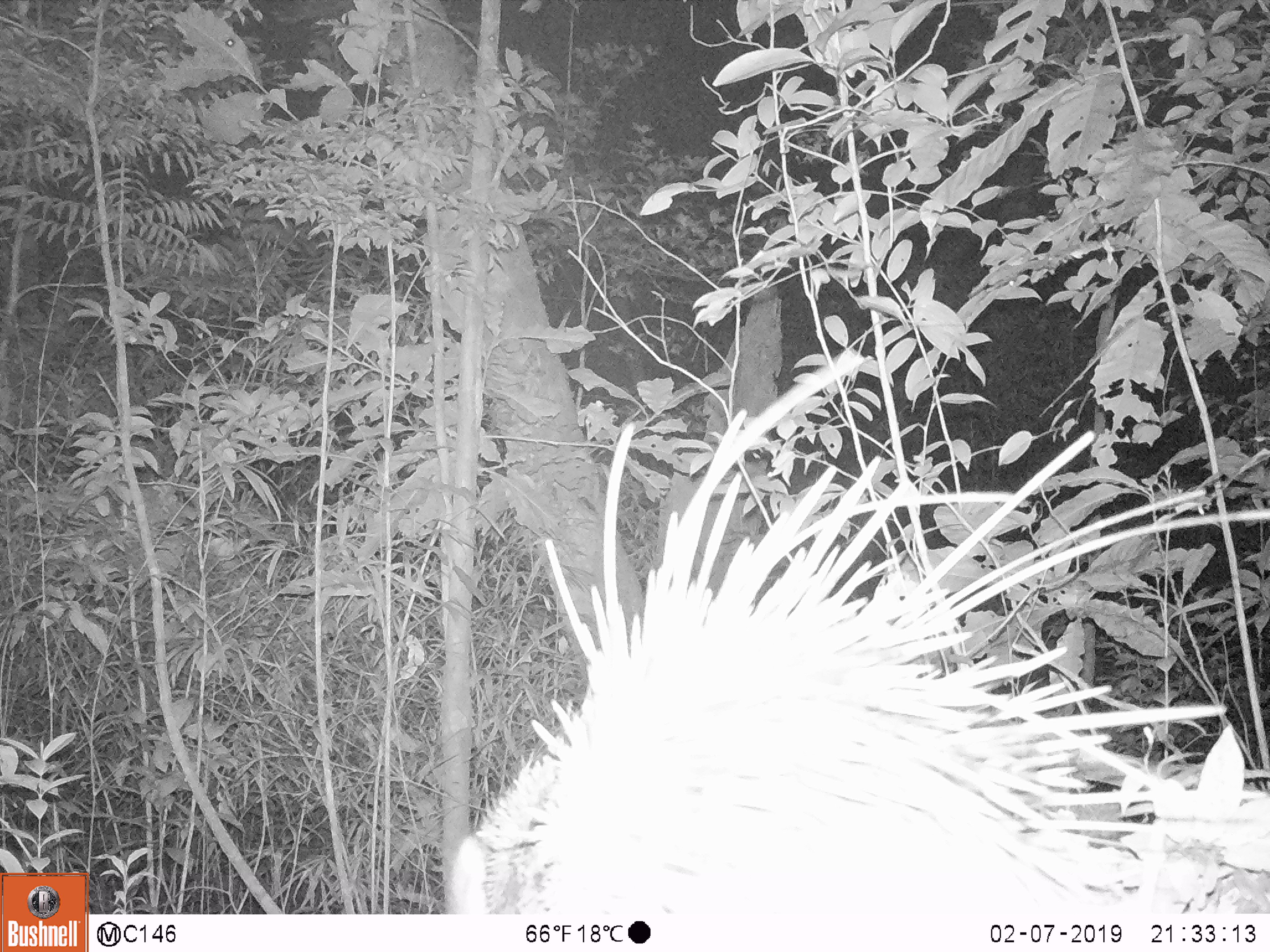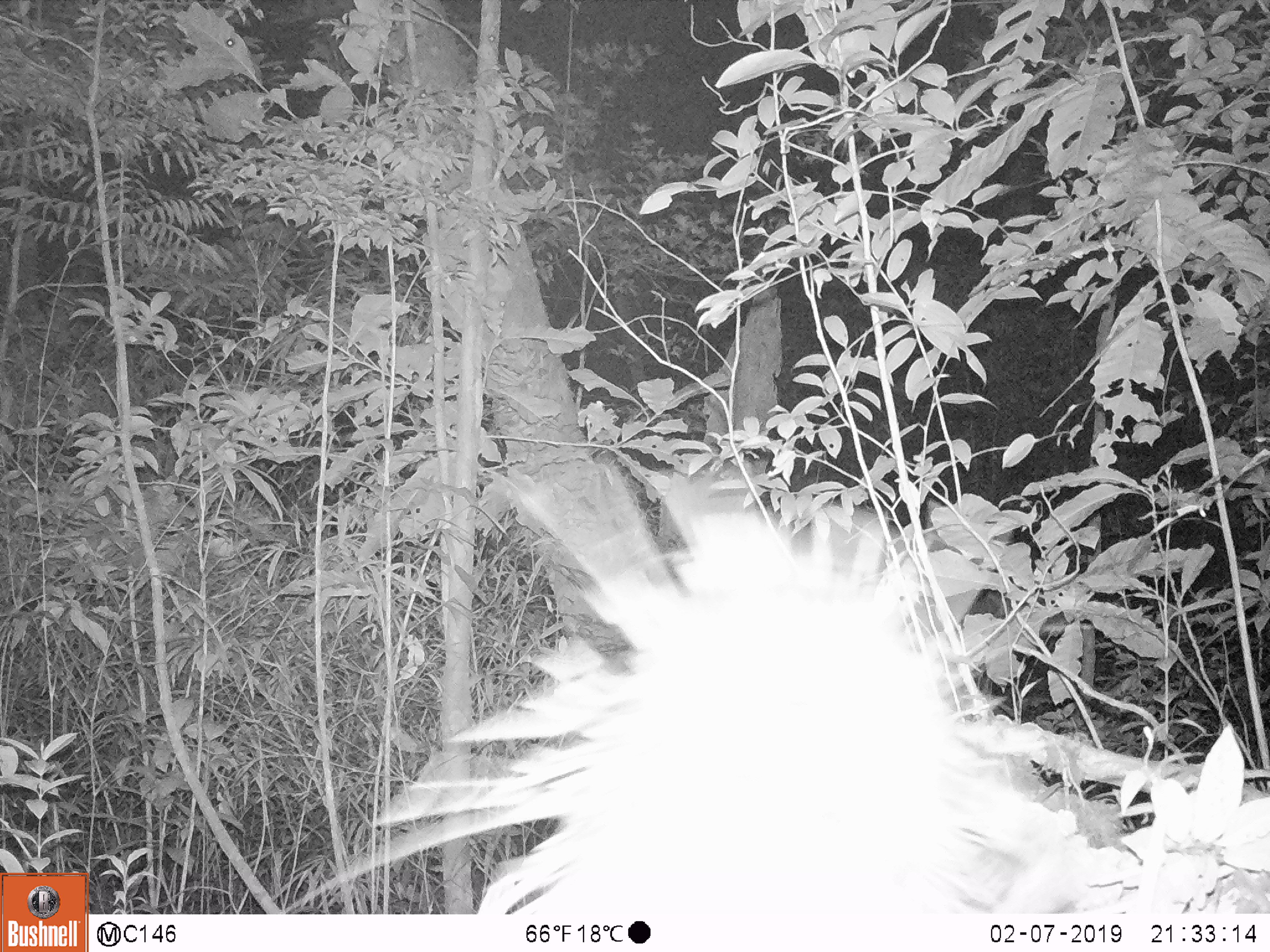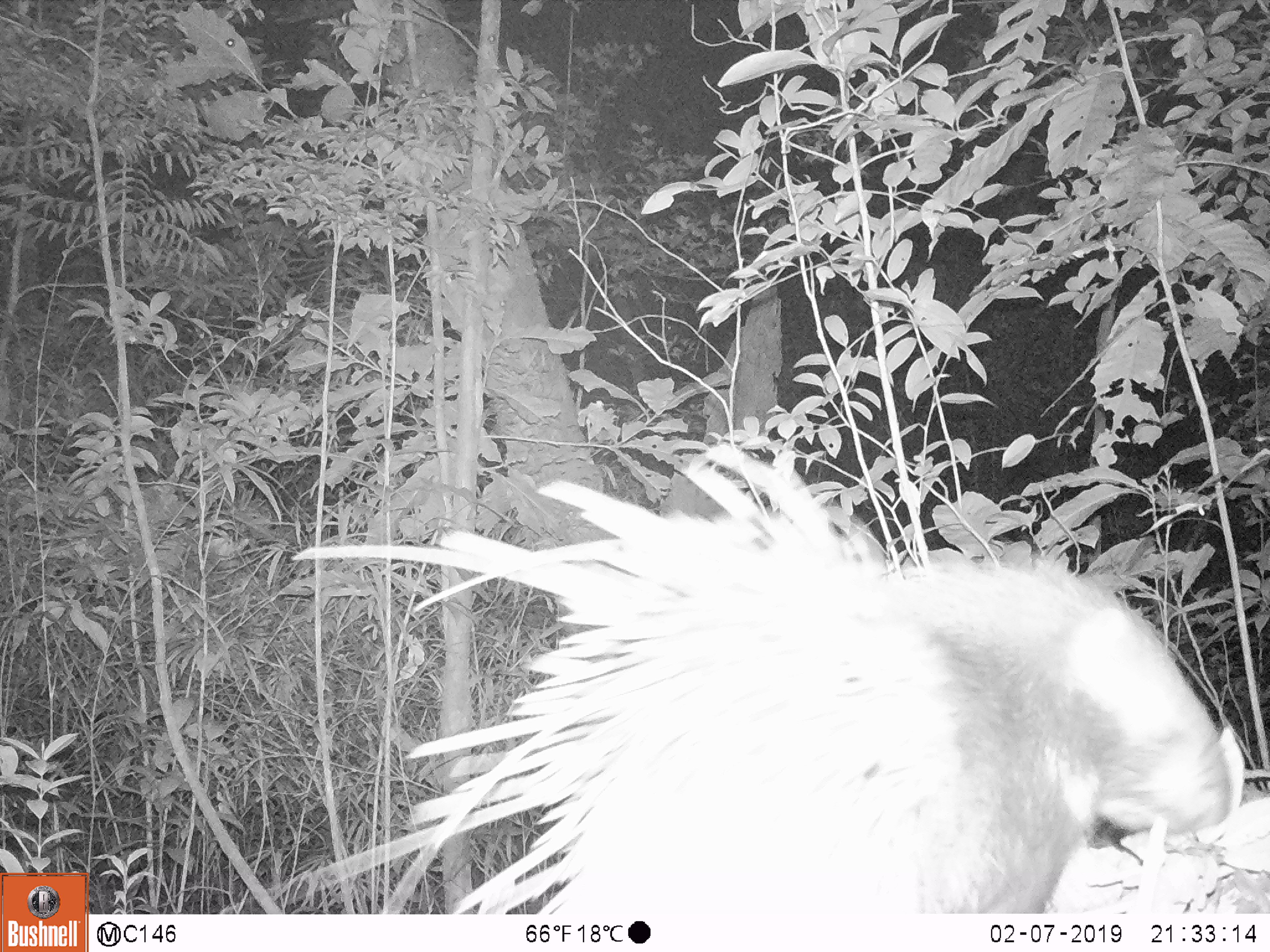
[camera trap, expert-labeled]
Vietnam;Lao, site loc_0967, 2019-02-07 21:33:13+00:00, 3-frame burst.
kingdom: Animalia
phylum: Chordata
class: Mammalia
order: Rodentia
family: Hystricidae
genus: Hystrix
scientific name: Hystrix brachyura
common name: malayan porcupine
Malayan porcupine (Hystrix brachyura). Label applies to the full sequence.